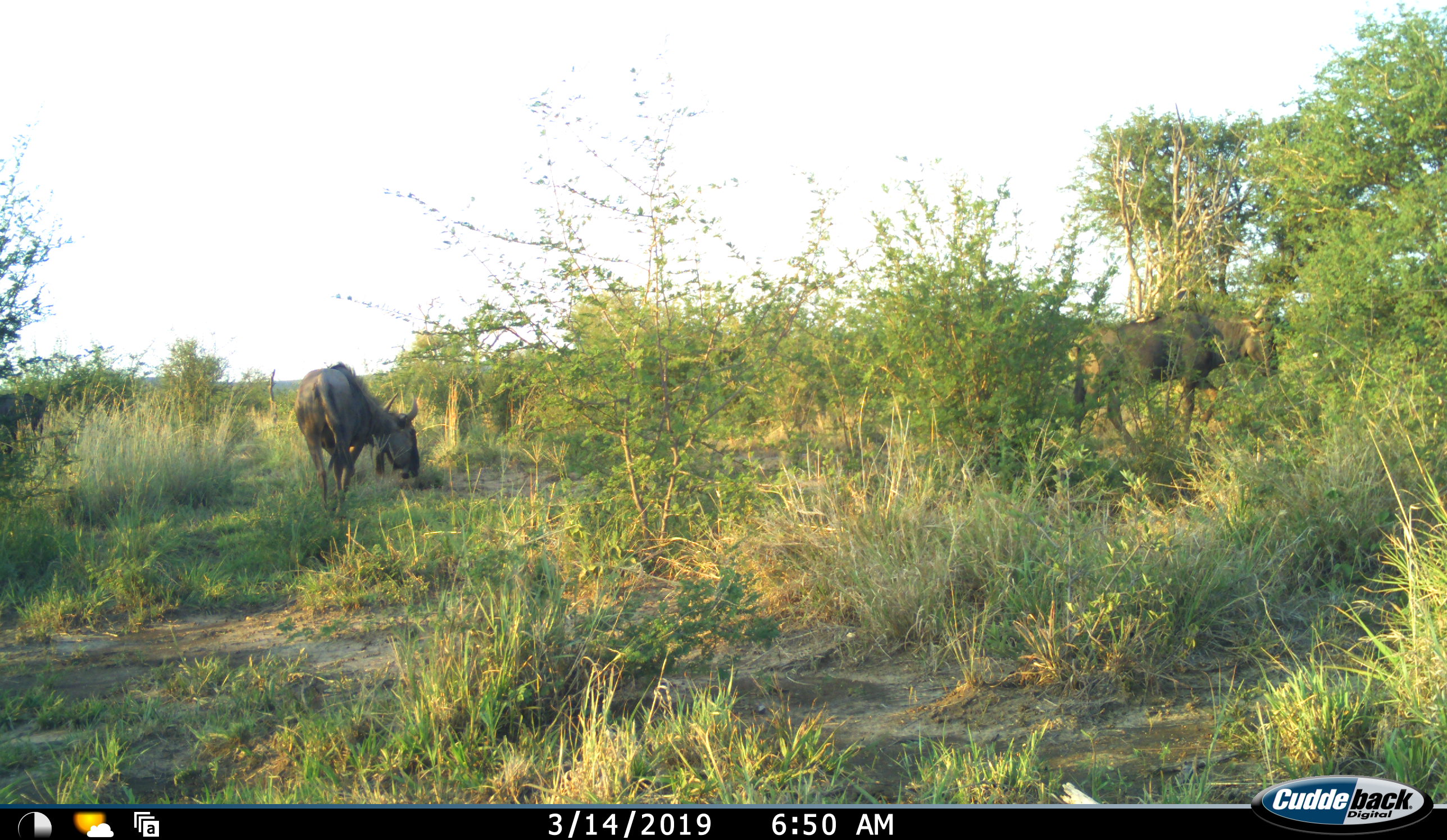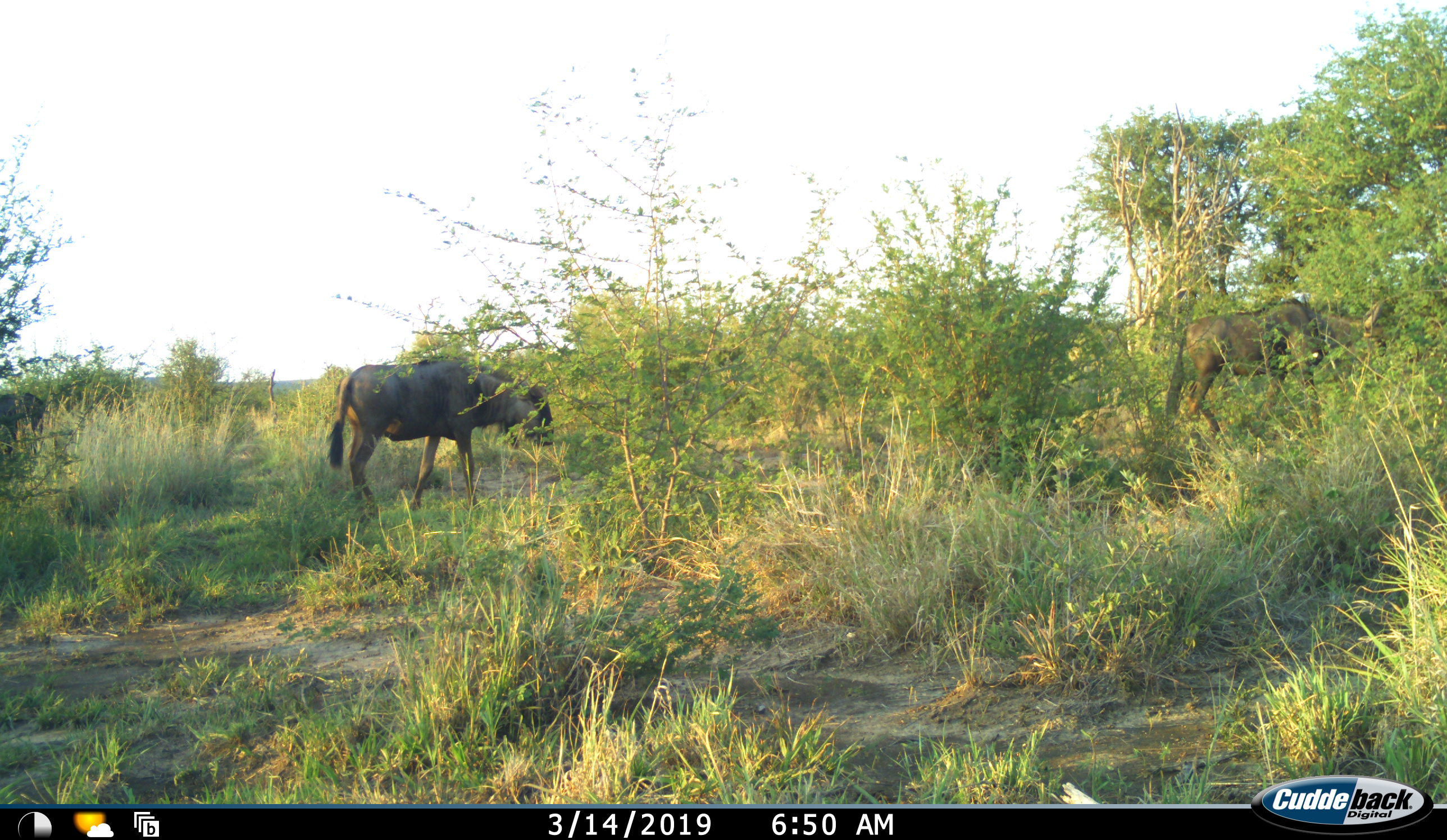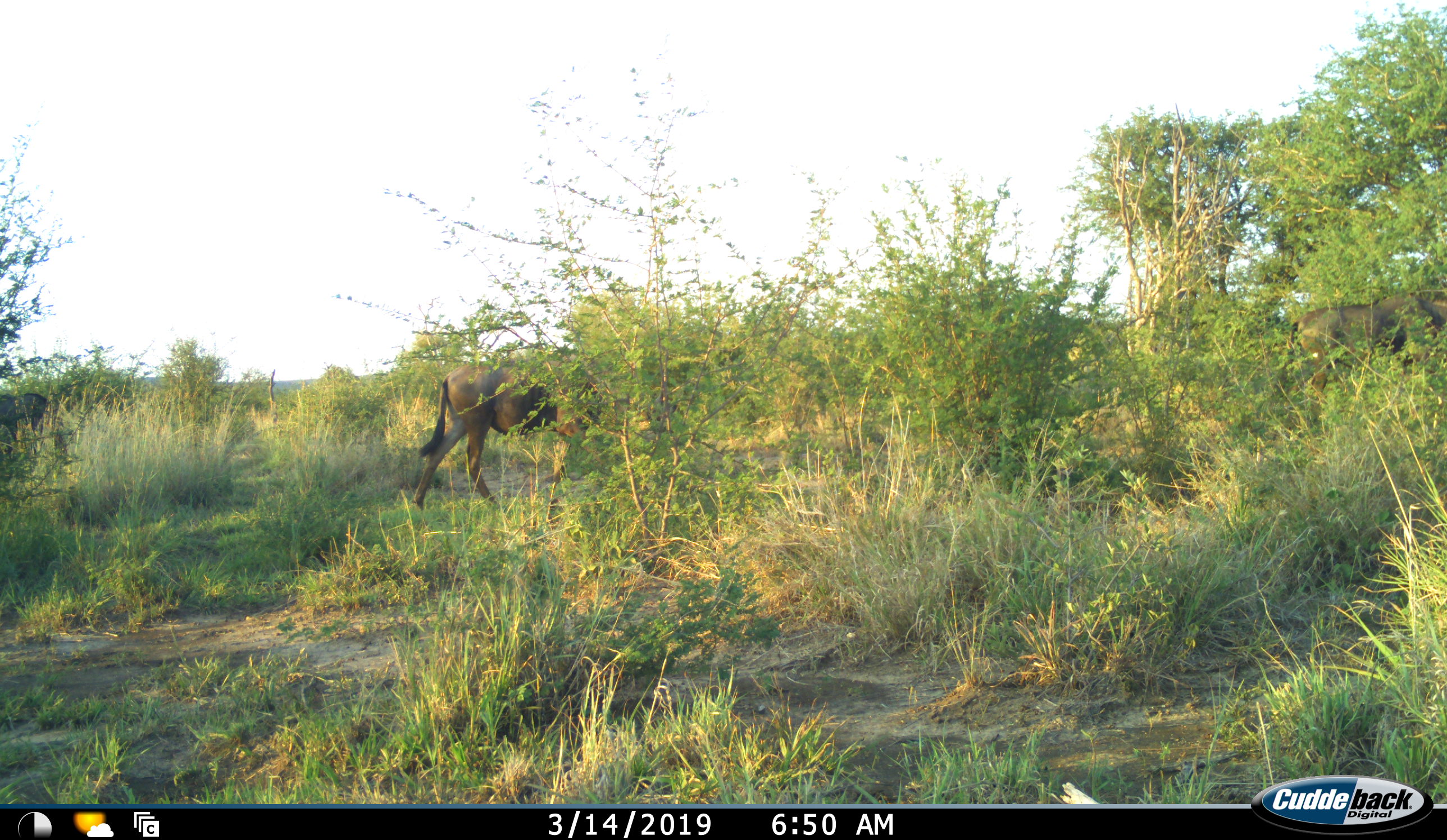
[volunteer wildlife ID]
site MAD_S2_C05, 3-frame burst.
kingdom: Animalia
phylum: Chordata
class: Mammalia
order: Artiodactyla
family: Bovidae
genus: Connochaetes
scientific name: Connochaetes taurinus taurinus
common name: blue wildebeest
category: wildebeestblue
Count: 2.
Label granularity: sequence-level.